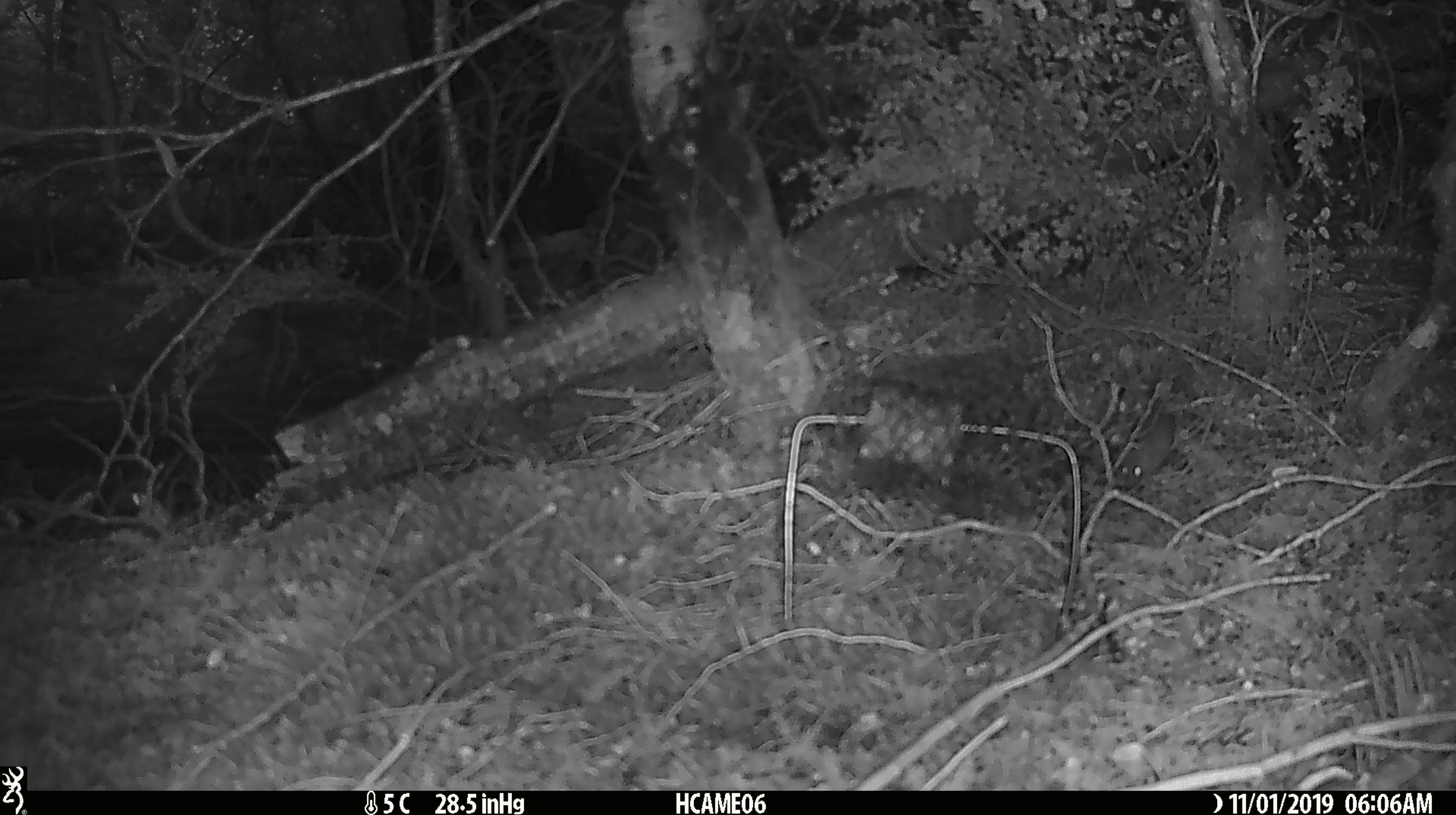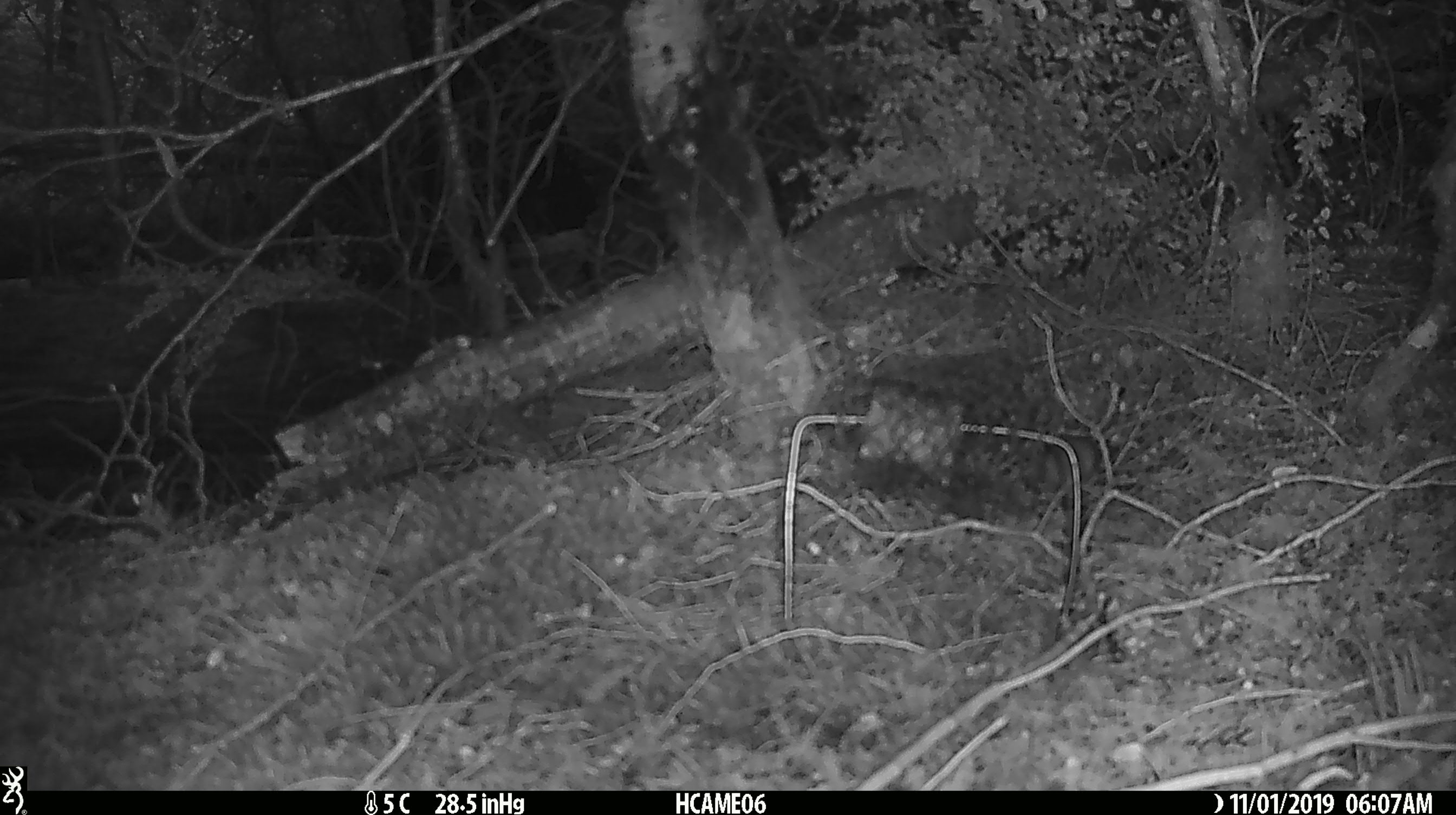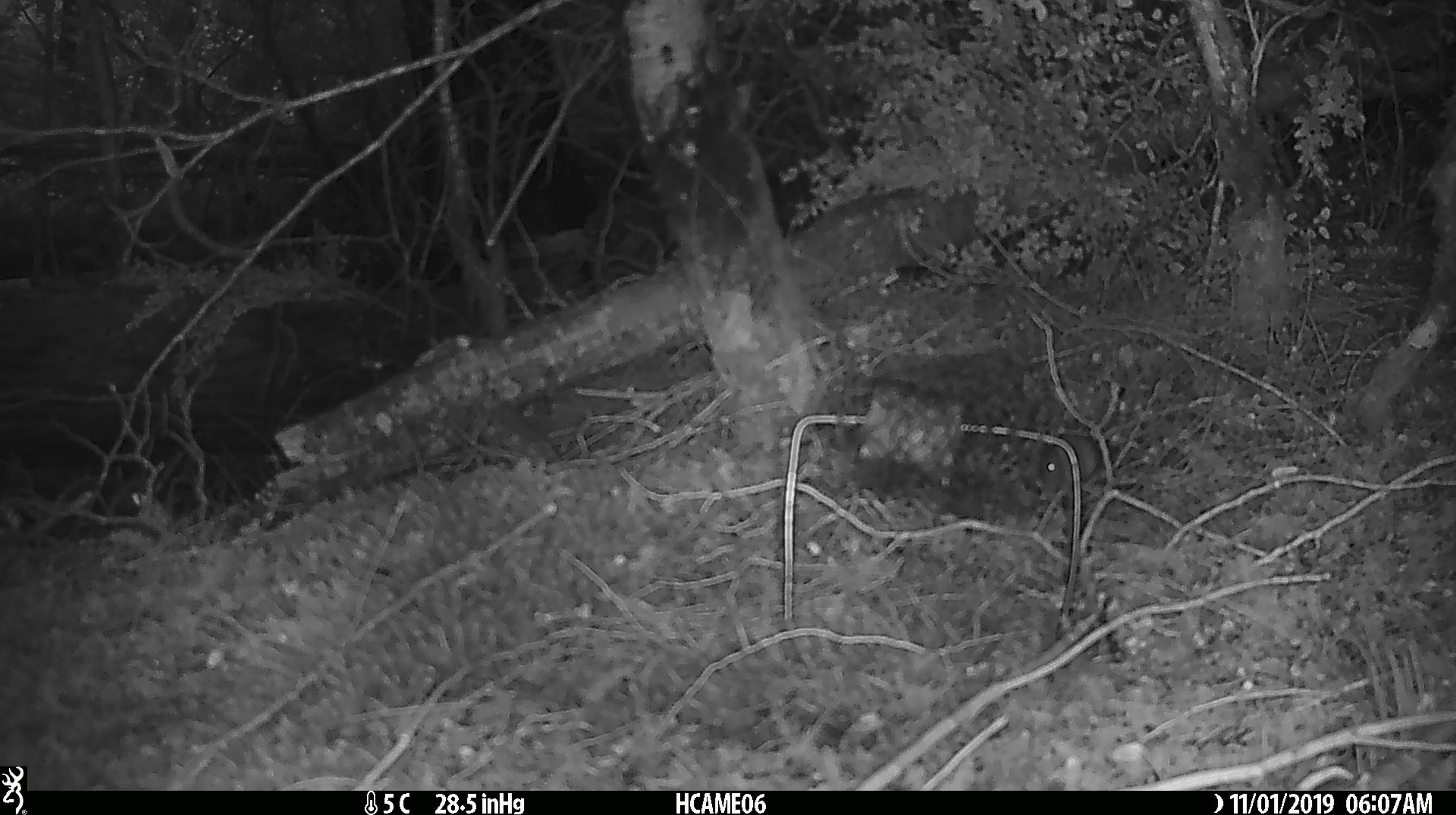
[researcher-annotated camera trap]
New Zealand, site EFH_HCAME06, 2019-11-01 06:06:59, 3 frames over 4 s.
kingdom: Animalia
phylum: Chordata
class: Mammalia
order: Rodentia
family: Muridae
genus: Mus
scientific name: Mus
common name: mouse